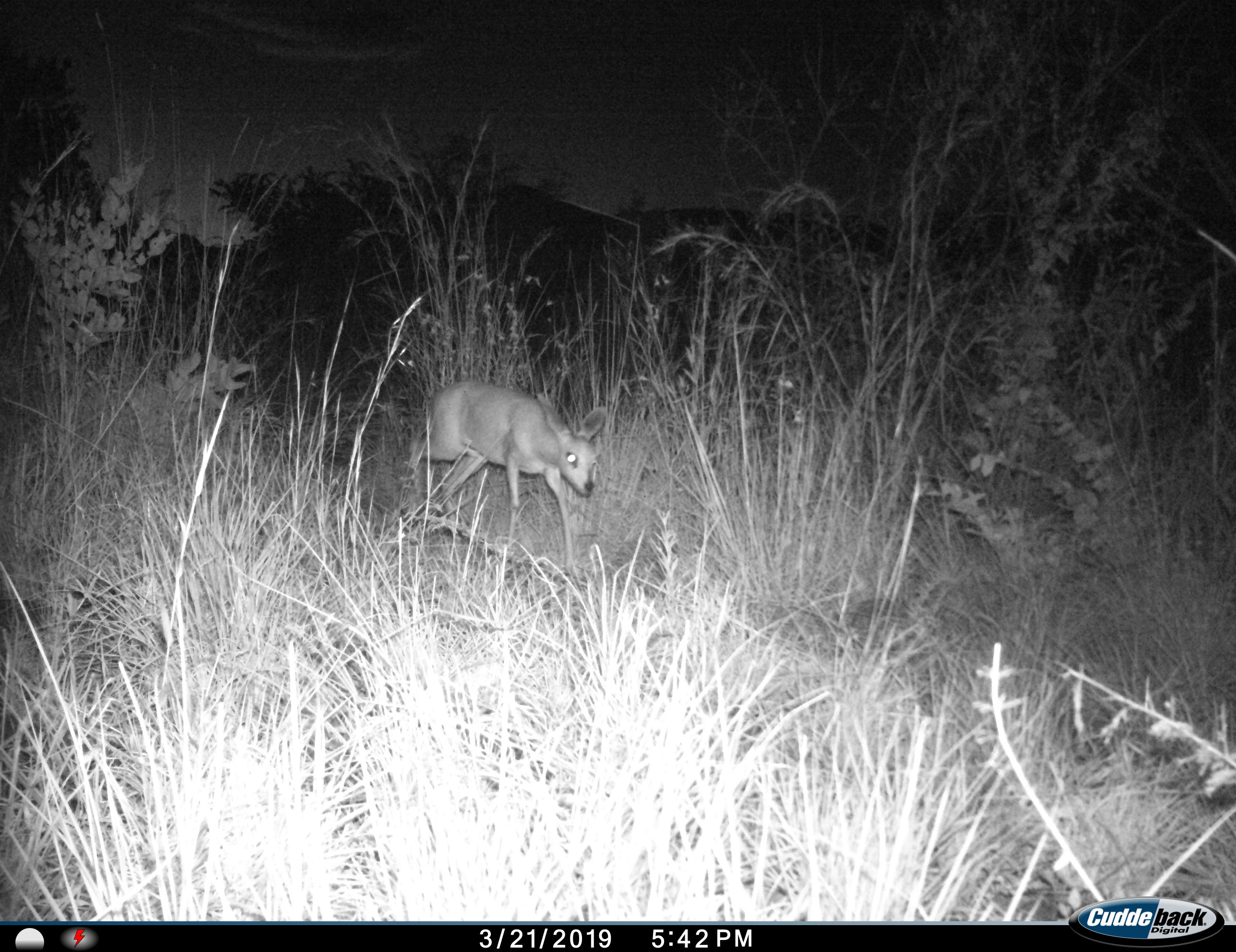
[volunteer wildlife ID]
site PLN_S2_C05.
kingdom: Animalia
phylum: Chordata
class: Mammalia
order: Artiodactyla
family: Bovidae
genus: Raphicerus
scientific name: Raphicerus campestris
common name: steenbok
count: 1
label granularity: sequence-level